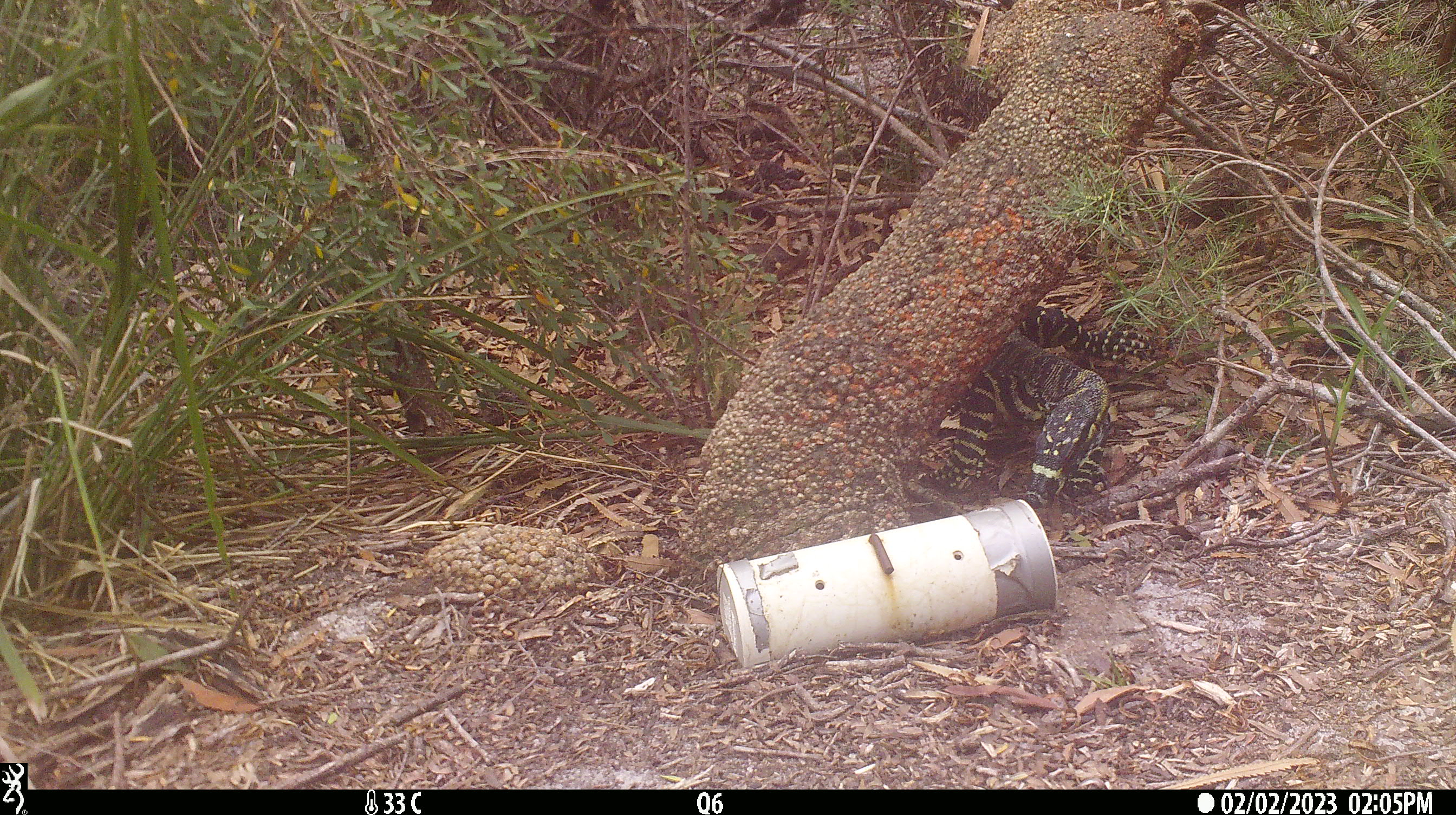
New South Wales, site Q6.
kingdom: Animalia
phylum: Chordata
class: Reptilia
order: Squamata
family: Varanidae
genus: Varanus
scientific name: Varanus varius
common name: lace monitor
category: goanna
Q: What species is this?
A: Goanna (lace monitor) (Varanus varius).